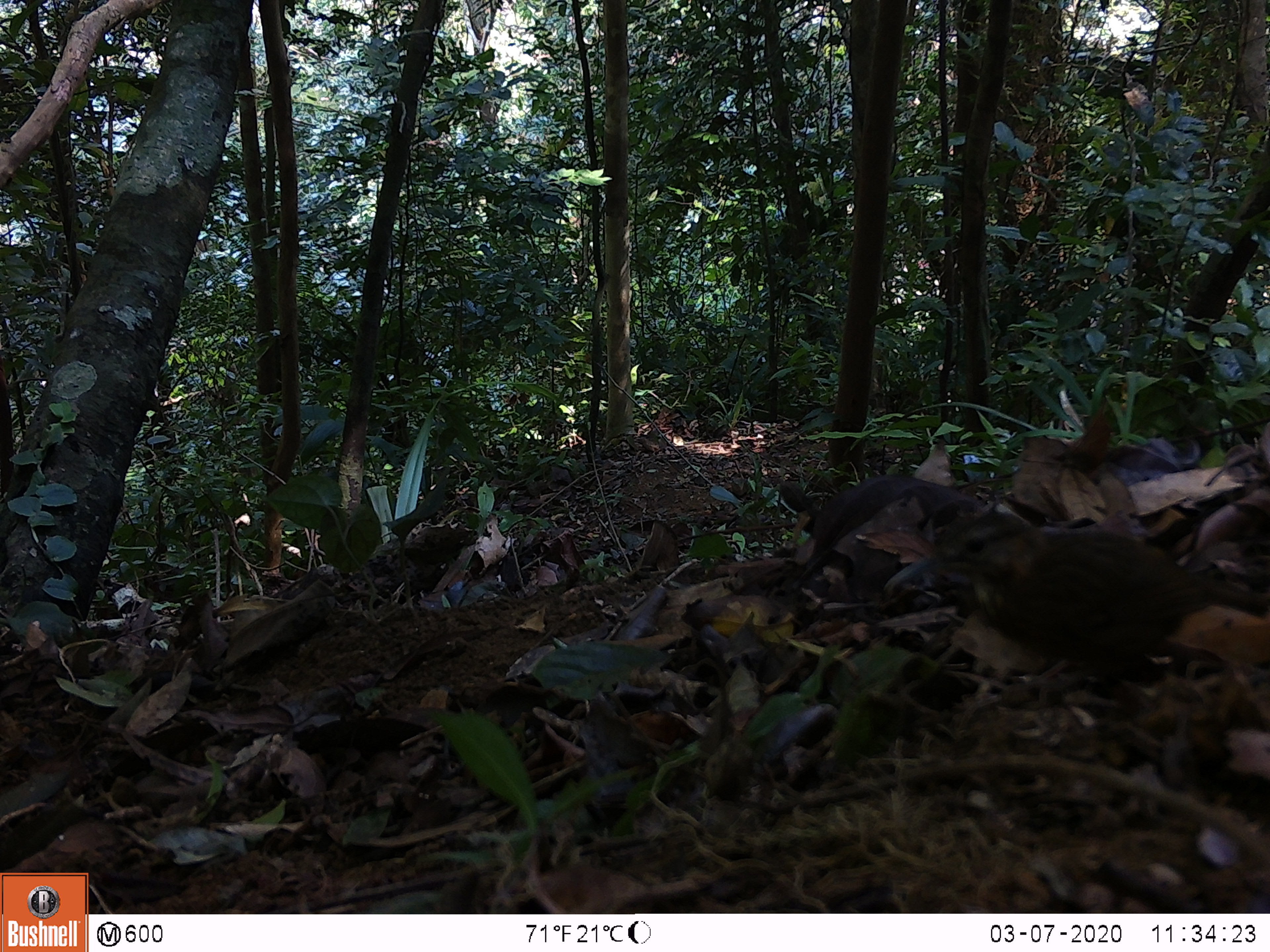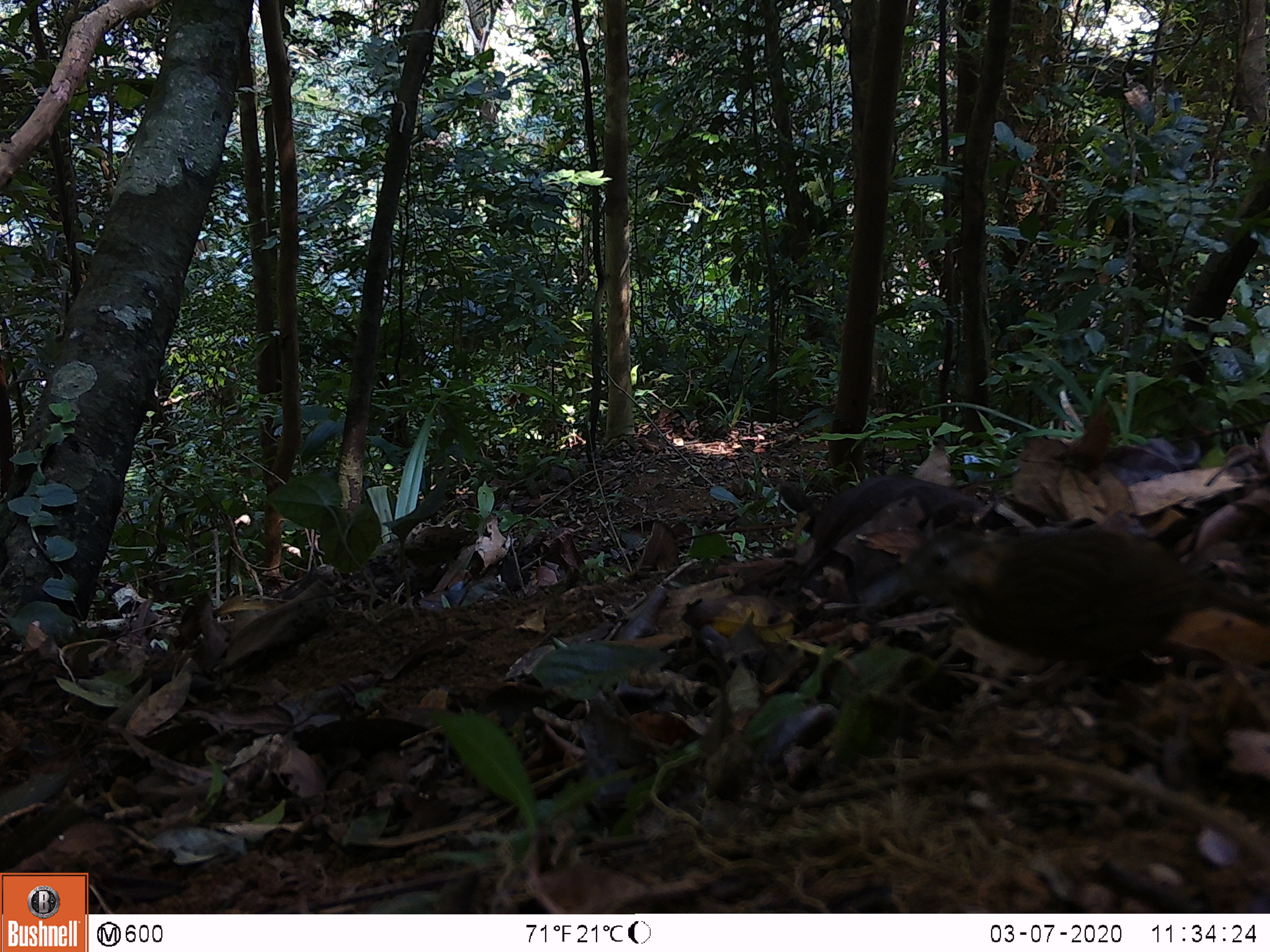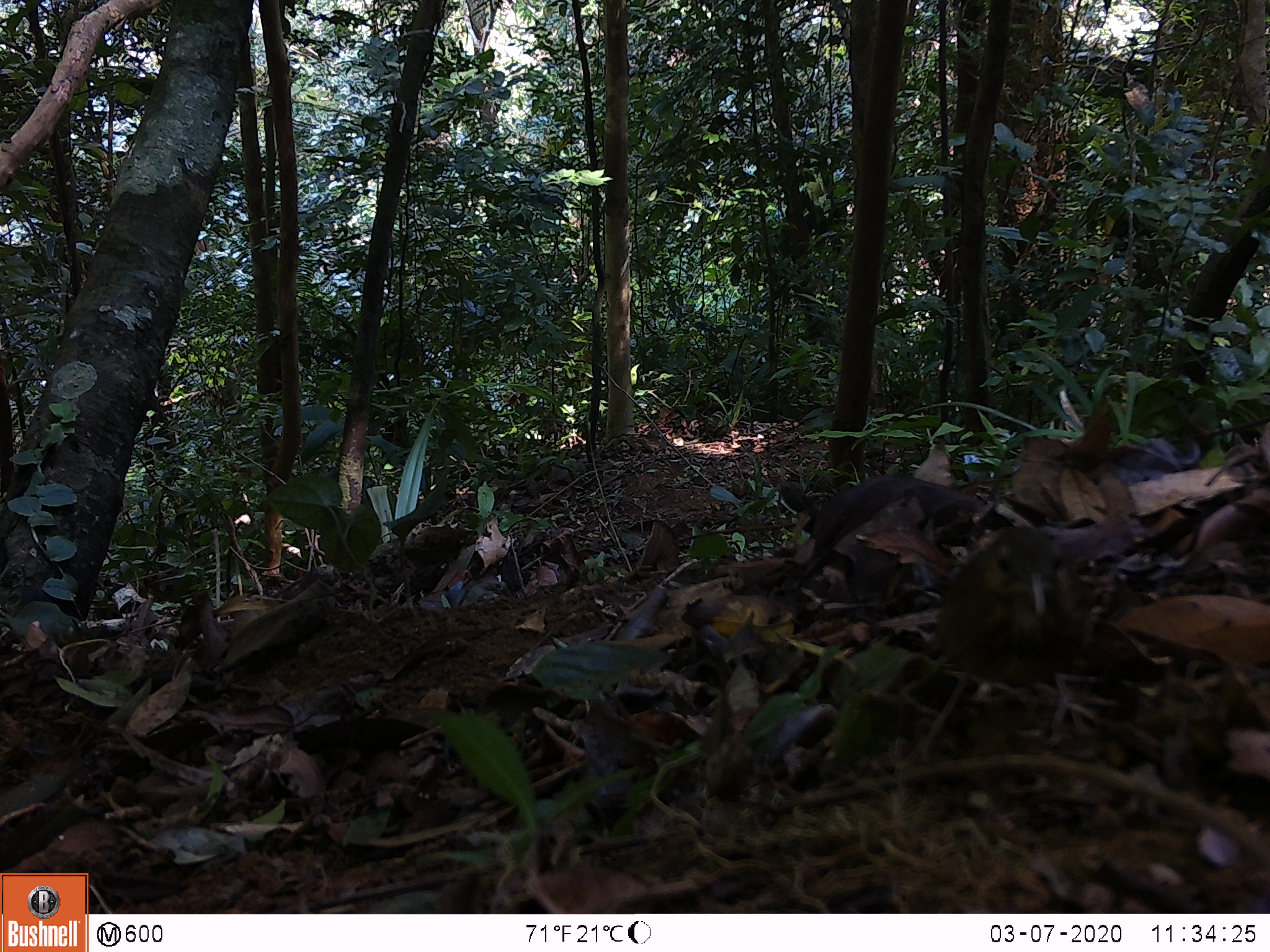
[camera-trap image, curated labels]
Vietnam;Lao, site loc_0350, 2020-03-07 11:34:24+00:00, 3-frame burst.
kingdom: Animalia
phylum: Chordata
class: Aves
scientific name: Aves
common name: bird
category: unidentified bird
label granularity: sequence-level